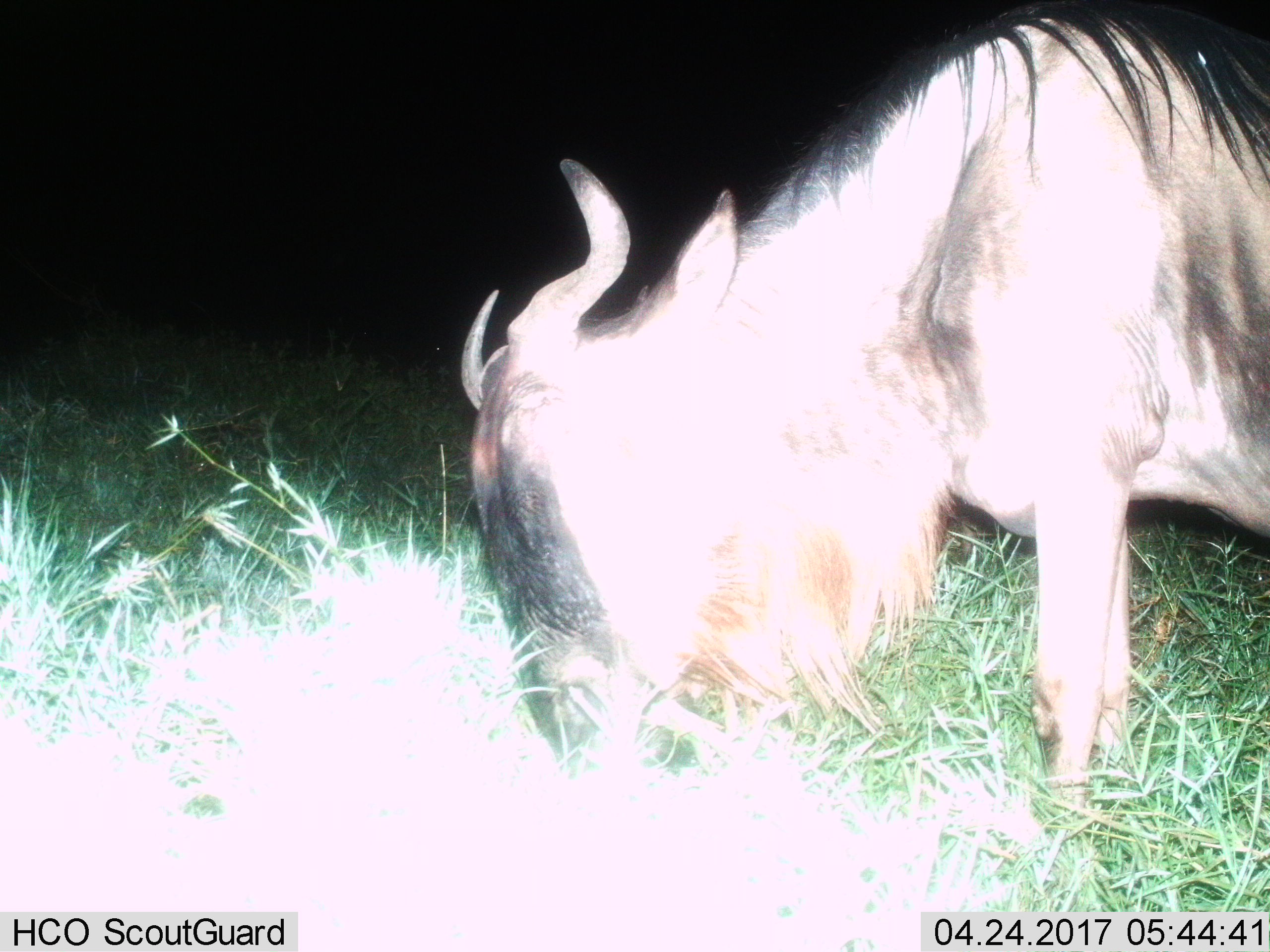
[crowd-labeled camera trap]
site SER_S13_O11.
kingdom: Animalia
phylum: Chordata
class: Mammalia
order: Artiodactyla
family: Bovidae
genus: Connochaetes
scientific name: Connochaetes taurinus taurinus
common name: blue wildebeest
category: wildebeestblue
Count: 1.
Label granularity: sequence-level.